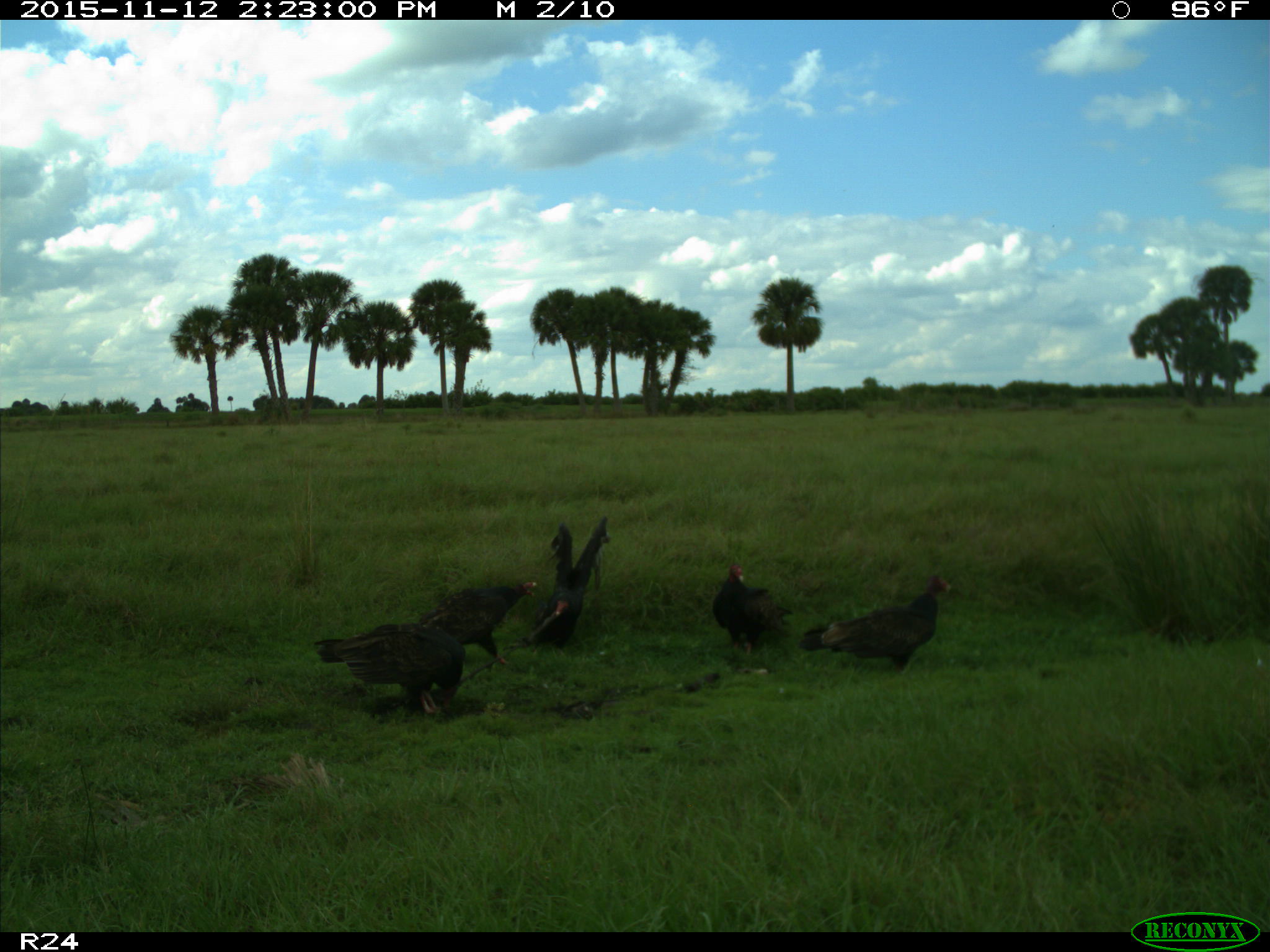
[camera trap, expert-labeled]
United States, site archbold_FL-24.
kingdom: Animalia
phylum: Chordata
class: Aves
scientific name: Aves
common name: birds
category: unidentified bird